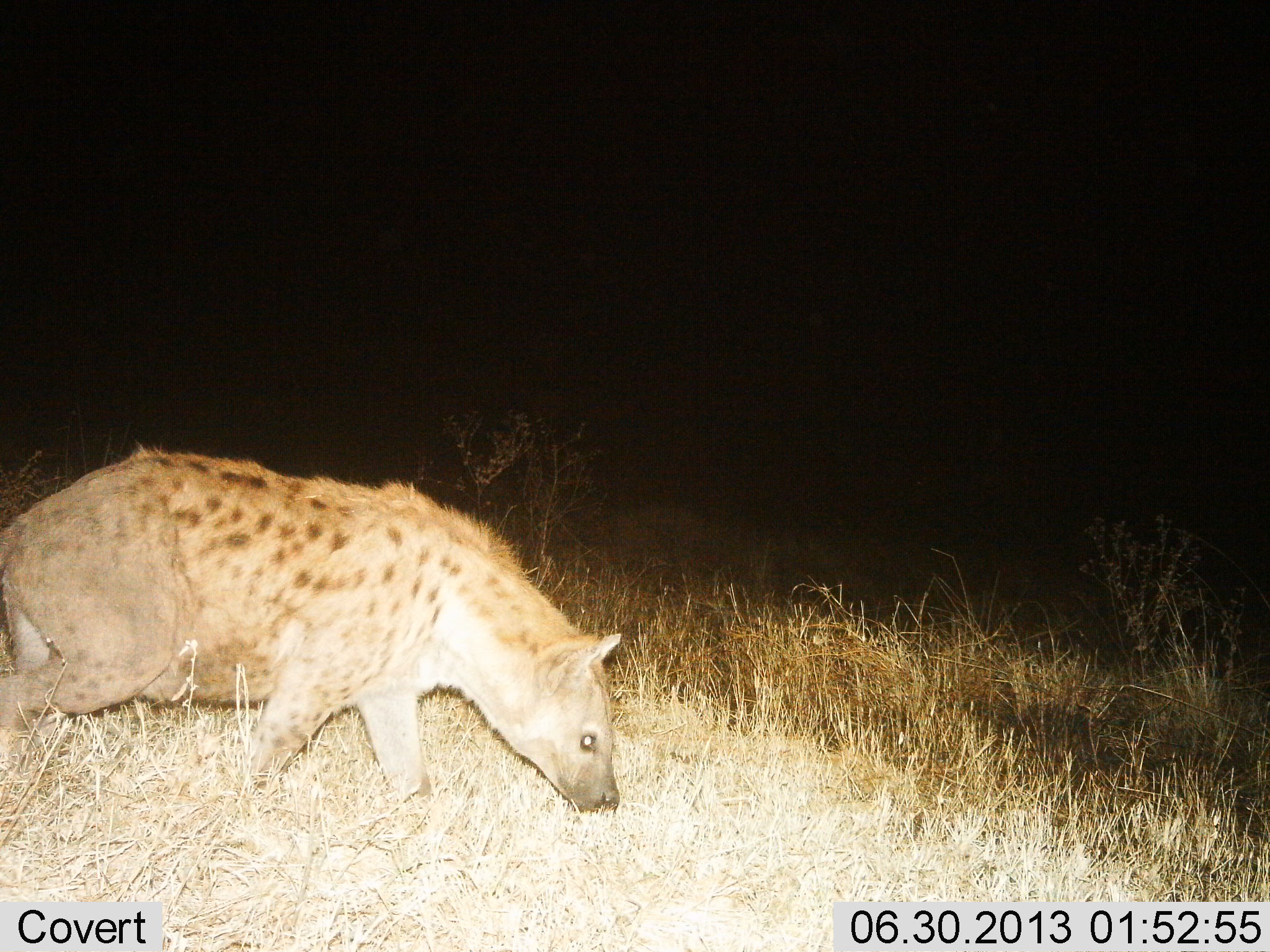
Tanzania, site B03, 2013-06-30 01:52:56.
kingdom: Animalia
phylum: Chordata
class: Mammalia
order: Carnivora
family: Hyaenidae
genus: Crocuta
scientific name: Crocuta crocuta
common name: spotted hyena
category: hyenaspotted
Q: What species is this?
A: Hyenaspotted (spotted hyena) (Crocuta crocuta).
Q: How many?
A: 1.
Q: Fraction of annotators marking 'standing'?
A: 22%.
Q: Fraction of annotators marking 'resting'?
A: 2%.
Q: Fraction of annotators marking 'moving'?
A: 76%.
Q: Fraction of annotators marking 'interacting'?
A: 0%.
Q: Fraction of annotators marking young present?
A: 0%.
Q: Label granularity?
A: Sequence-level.